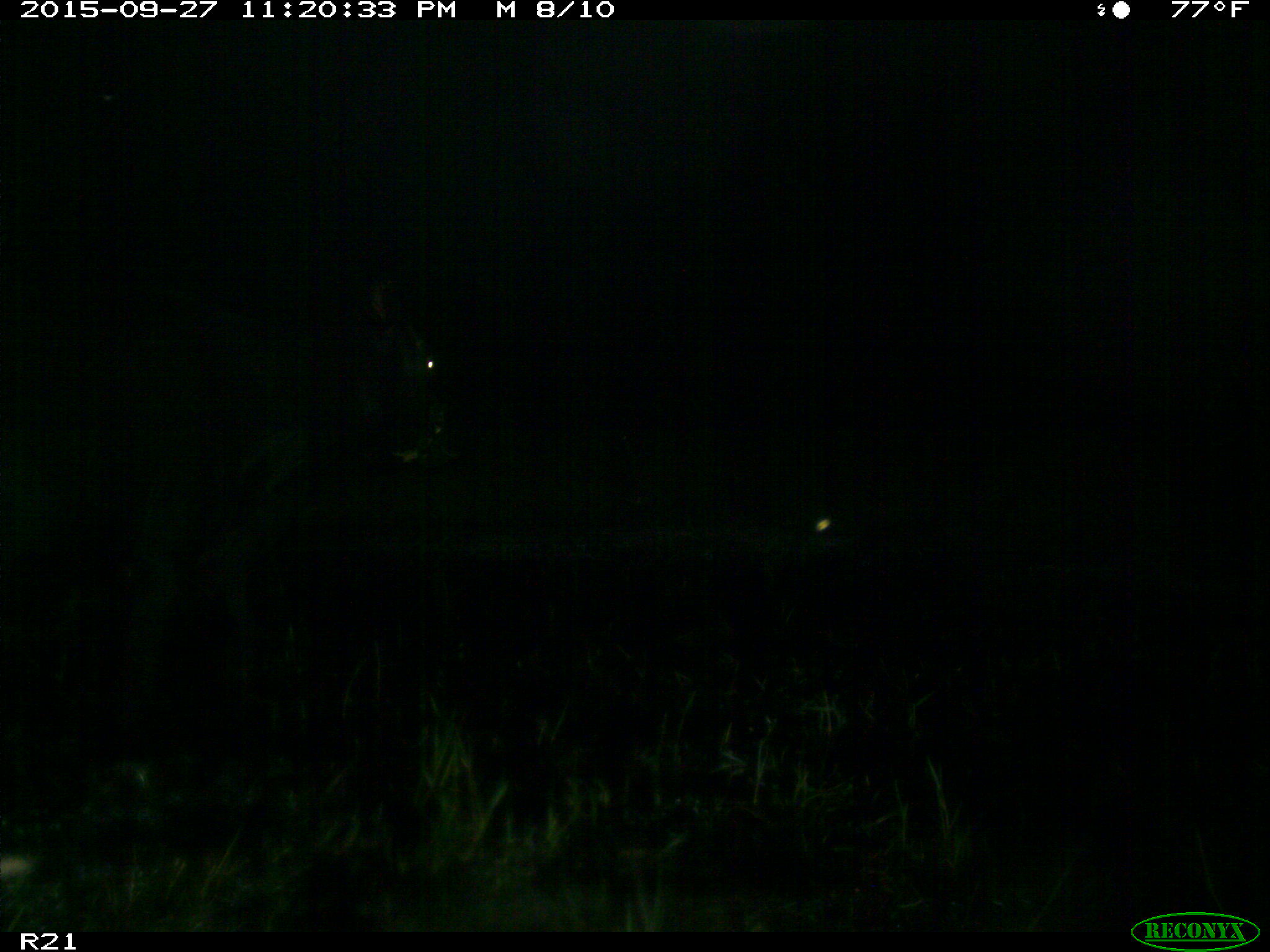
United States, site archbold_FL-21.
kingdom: Animalia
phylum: Chordata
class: Mammalia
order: Artiodactyla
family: Bovidae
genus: Bos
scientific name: Bos taurus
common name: domestic cow